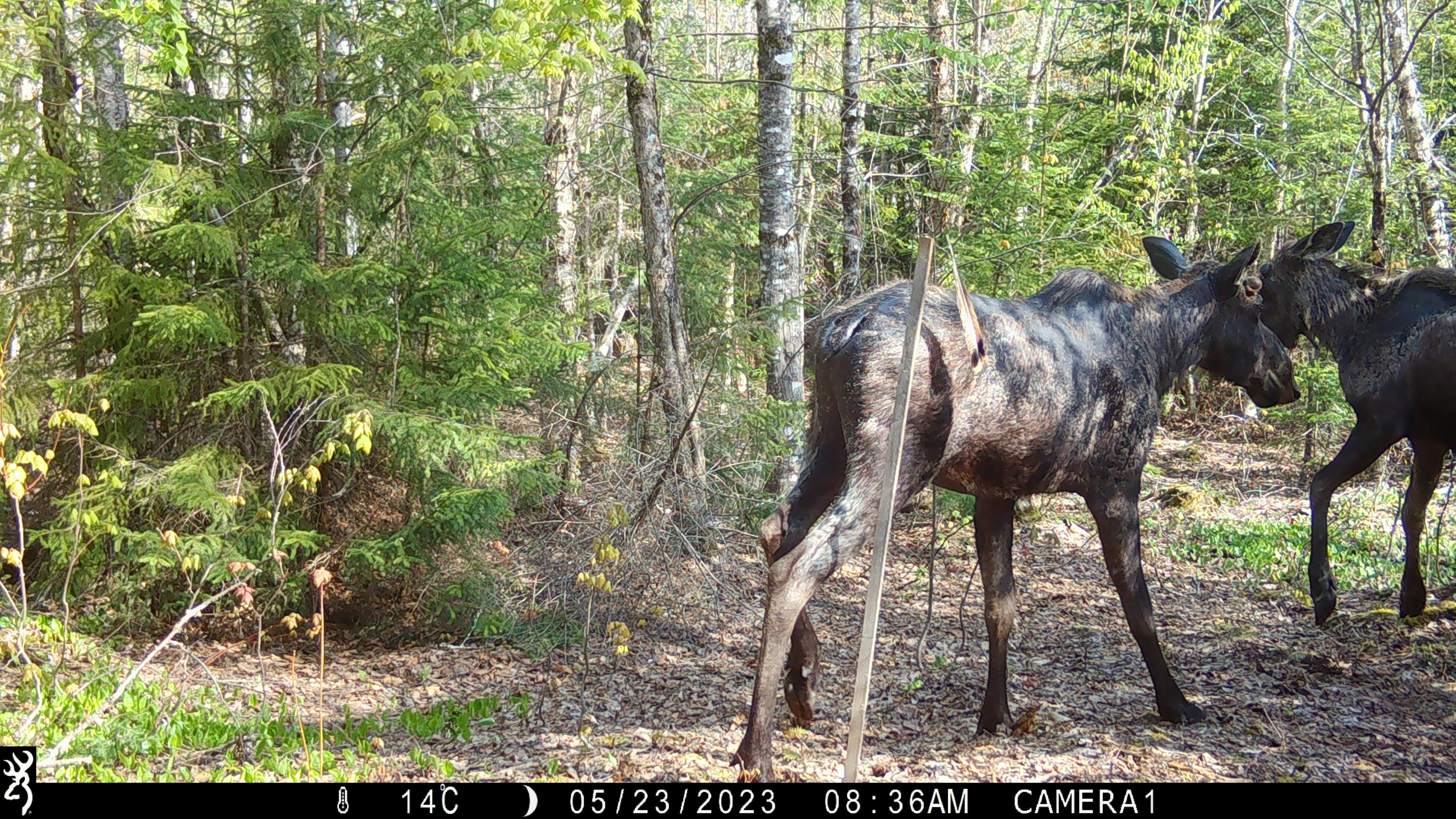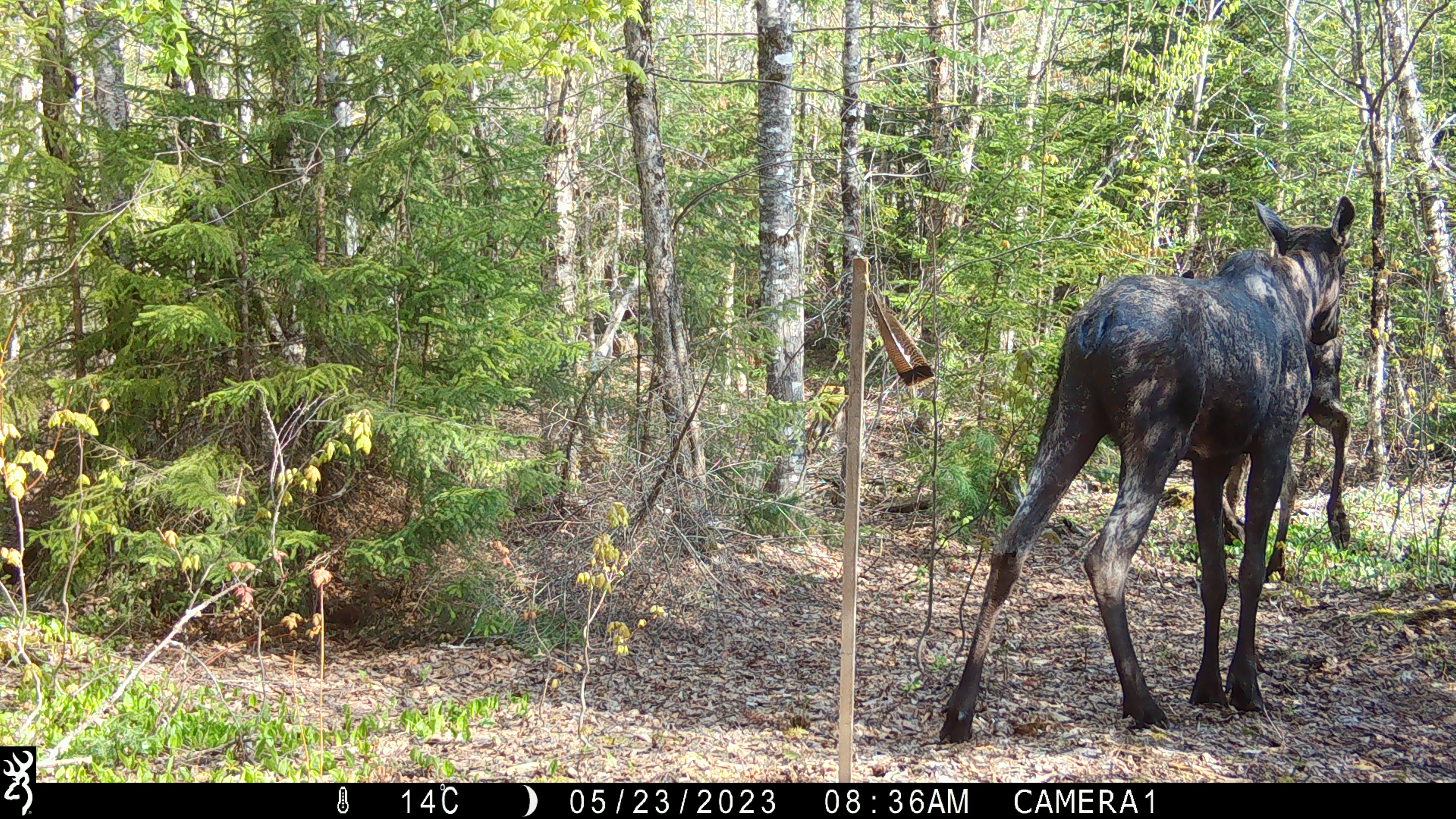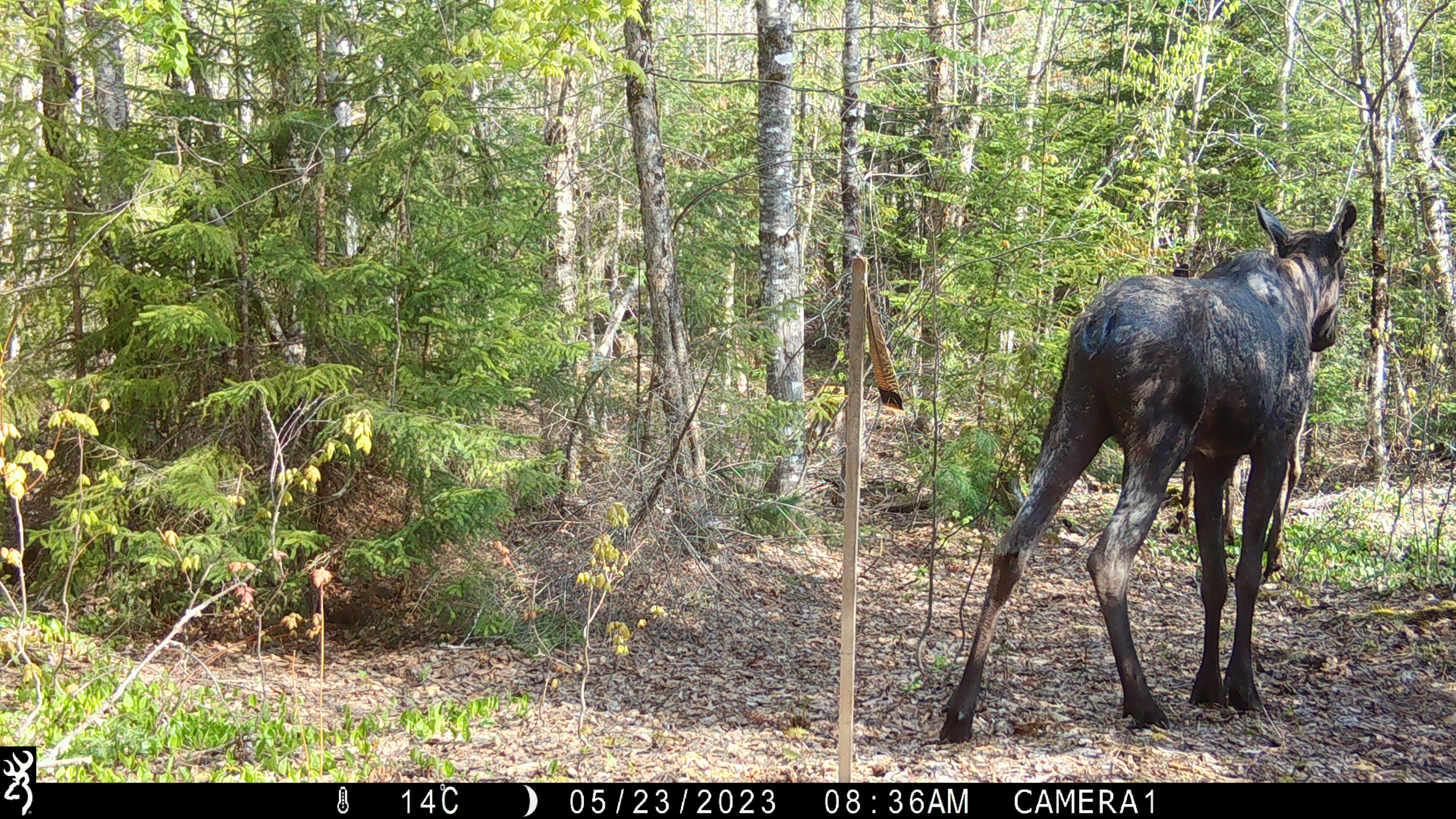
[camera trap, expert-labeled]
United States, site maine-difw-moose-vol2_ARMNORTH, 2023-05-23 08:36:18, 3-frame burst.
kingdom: Animalia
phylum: Chordata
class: Mammalia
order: Artiodactyla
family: Cervidae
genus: Alces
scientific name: Alces alces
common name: moose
Moose (Alces alces).